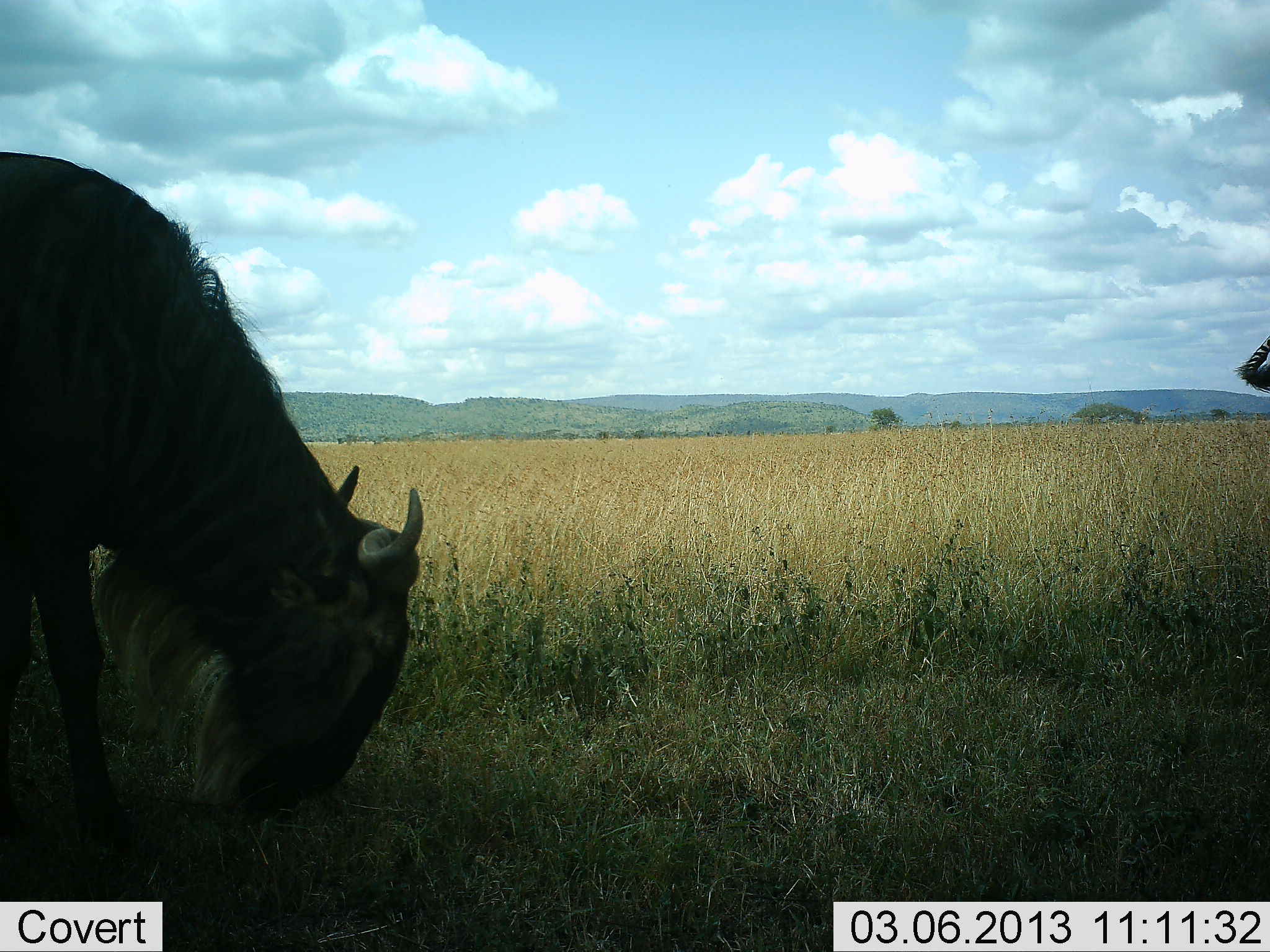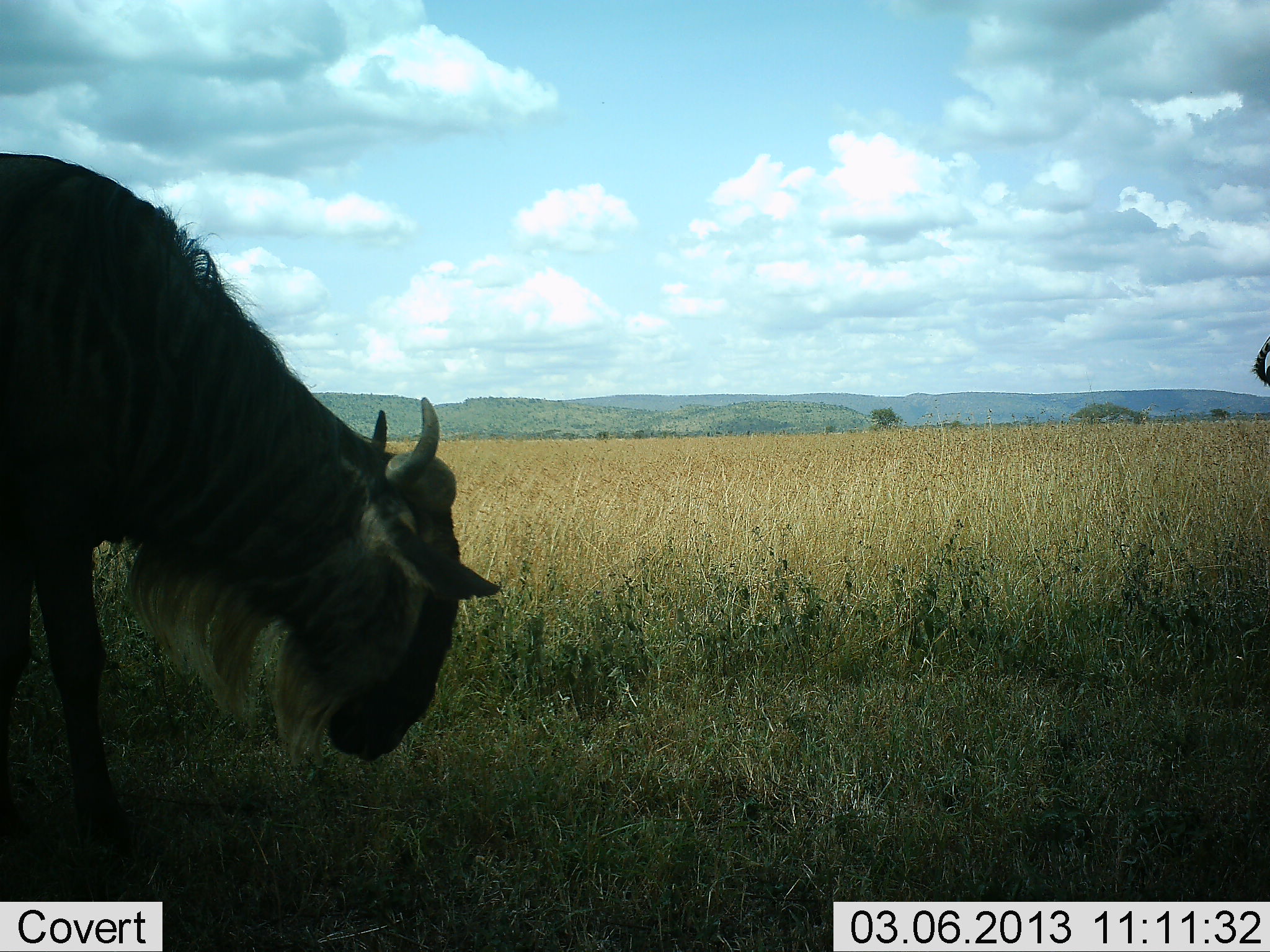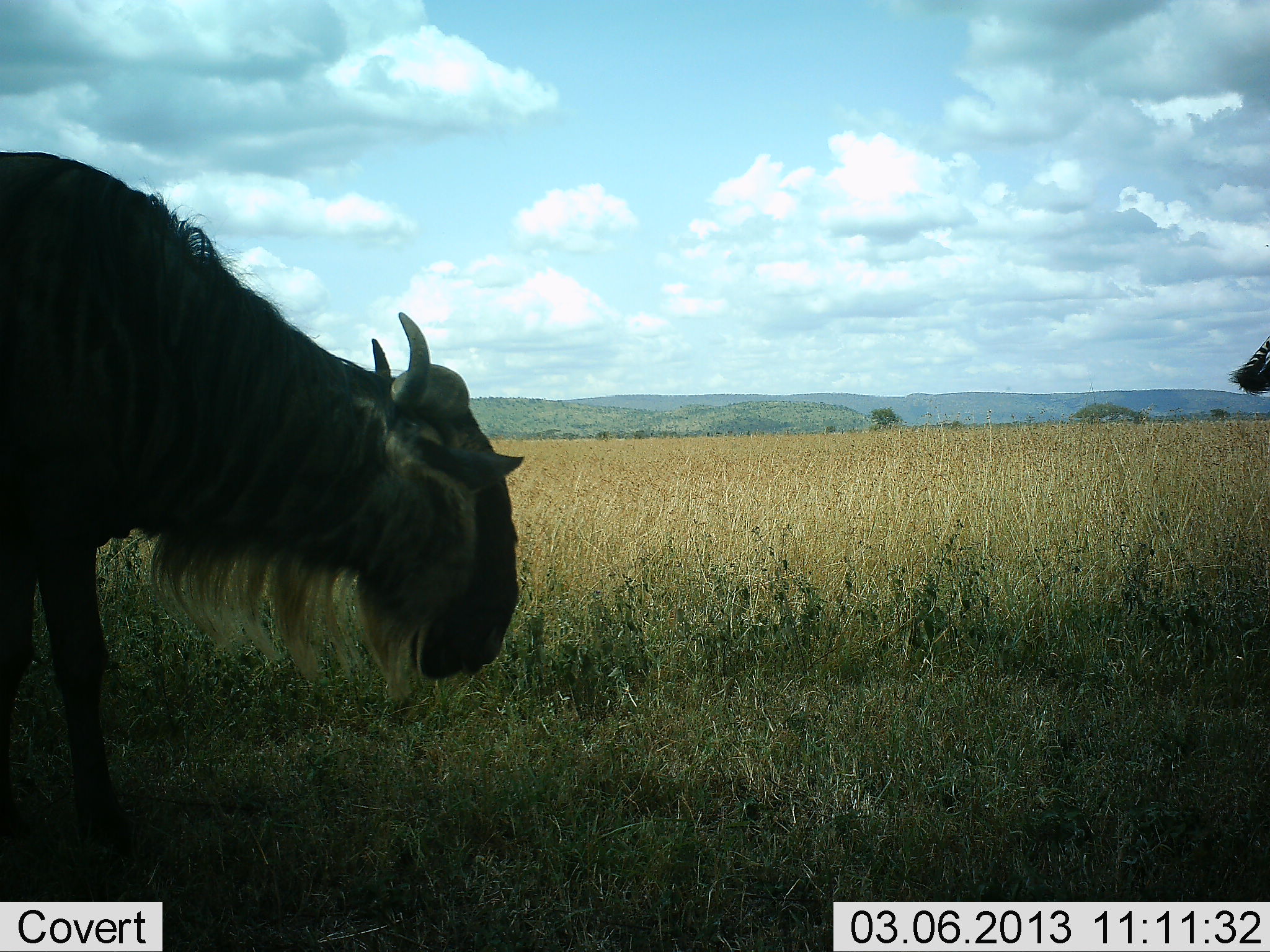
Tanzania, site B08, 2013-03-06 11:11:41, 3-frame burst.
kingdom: Animalia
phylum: Chordata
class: Mammalia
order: Artiodactyla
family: Bovidae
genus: Connochaetes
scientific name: Connochaetes taurinus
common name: blue wildebeest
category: wildebeest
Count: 1.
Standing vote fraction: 26%.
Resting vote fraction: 0%.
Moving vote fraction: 5%.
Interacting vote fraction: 0%.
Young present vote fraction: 0%.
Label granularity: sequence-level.